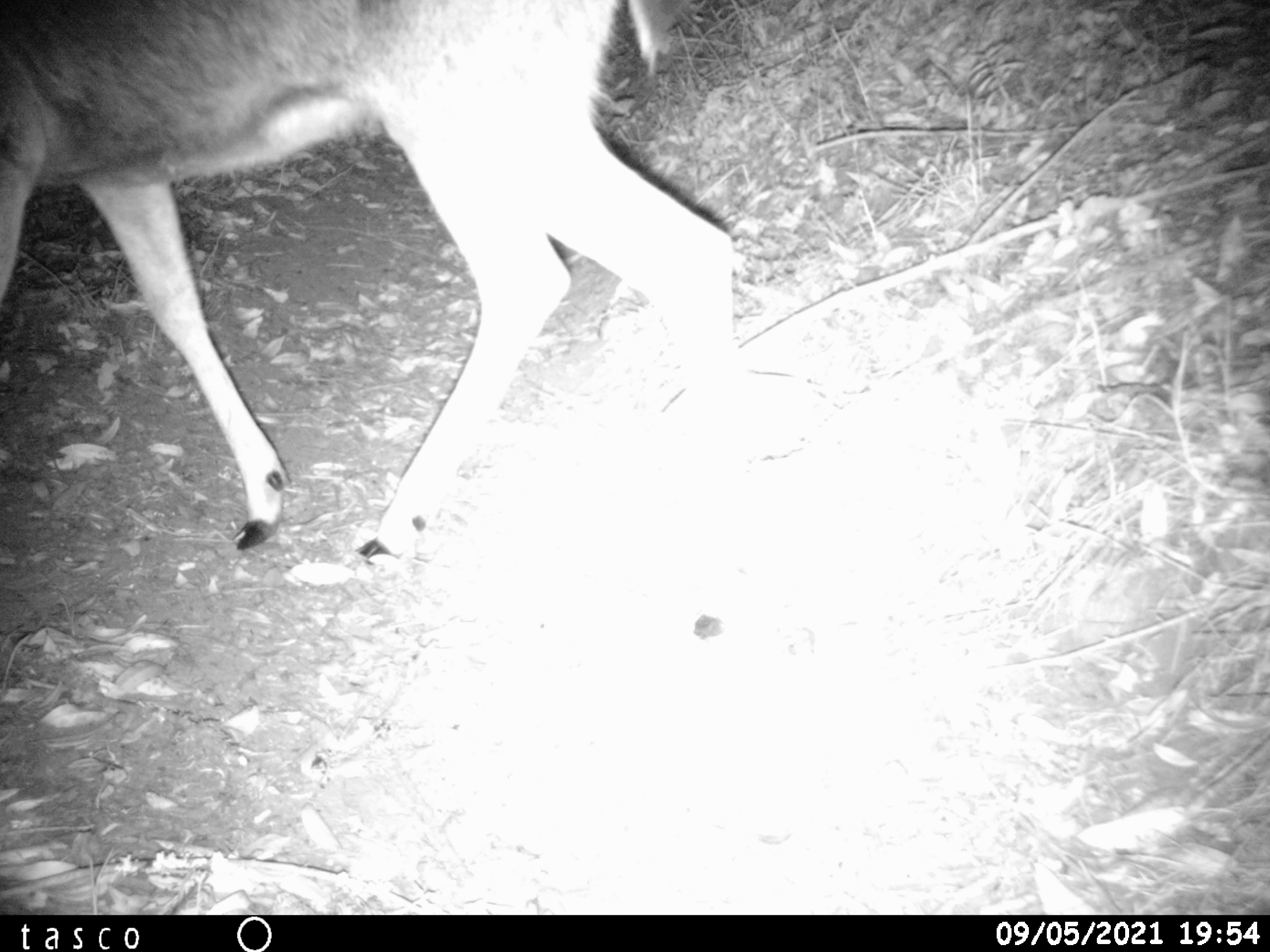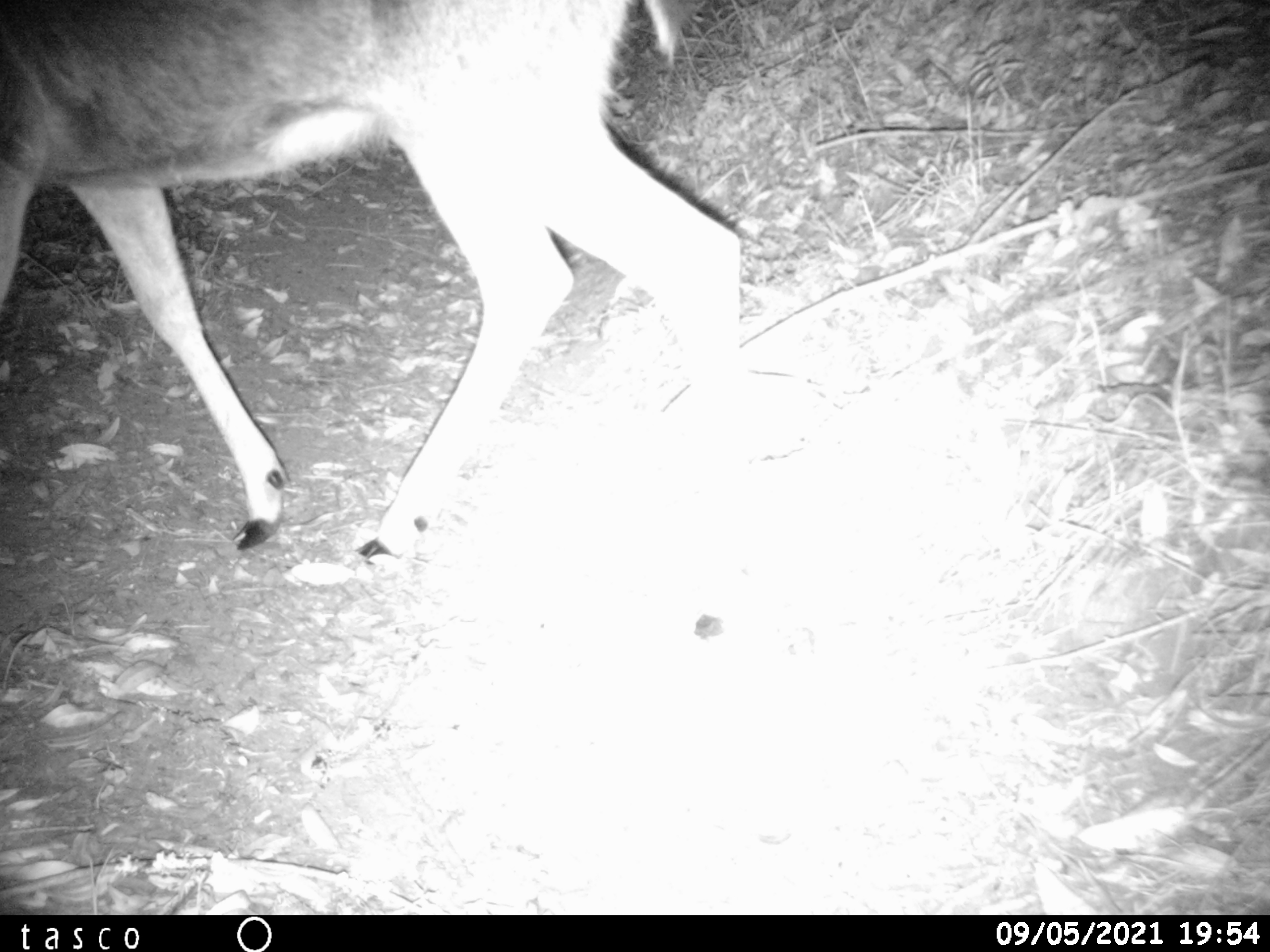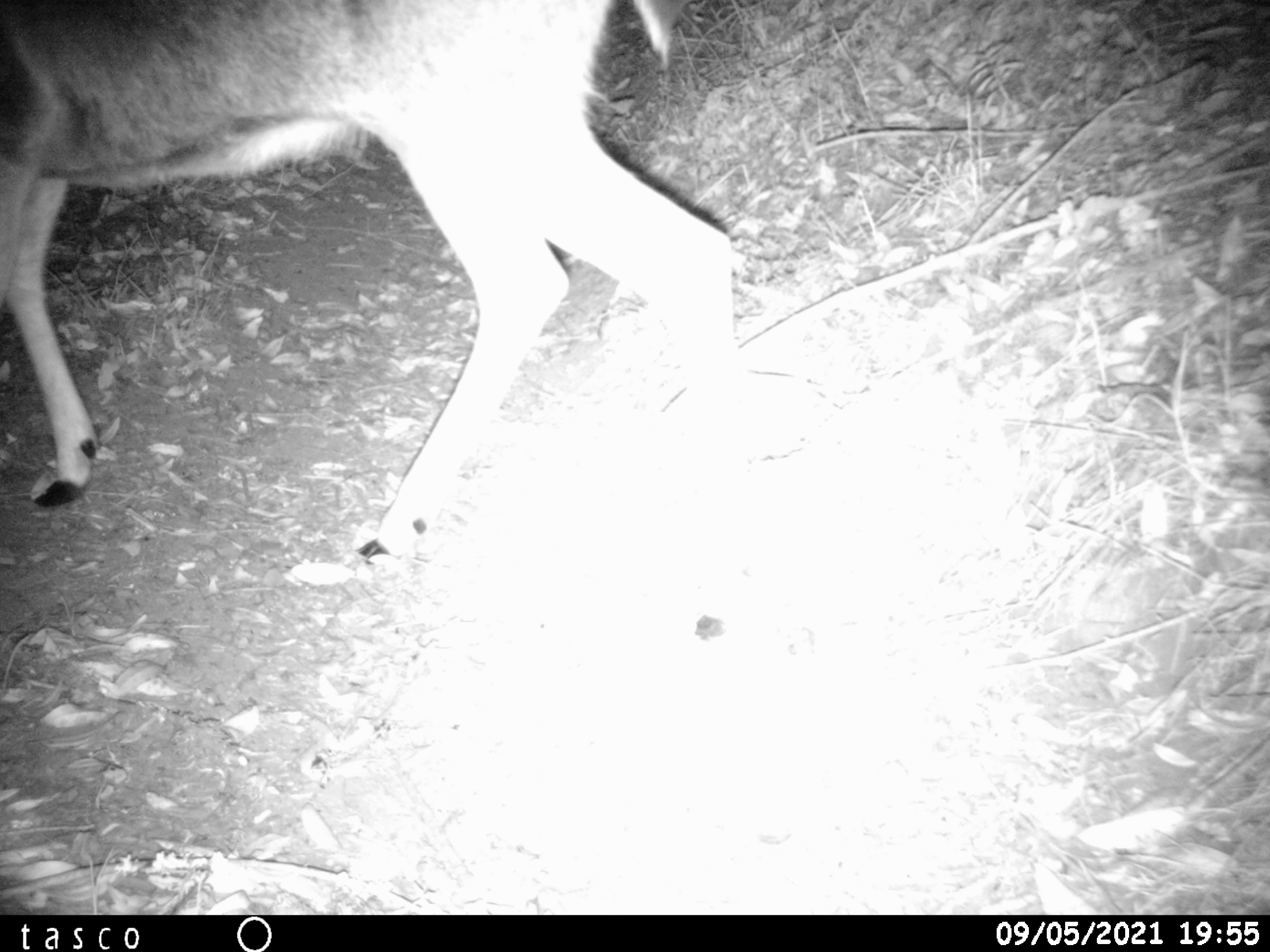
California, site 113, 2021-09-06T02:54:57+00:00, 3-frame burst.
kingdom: Animalia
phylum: Chordata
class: Mammalia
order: Artiodactyla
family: Cervidae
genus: Odocoileus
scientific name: Odocoileus hemionus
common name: mule deer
Mule deer (Odocoileus hemionus).